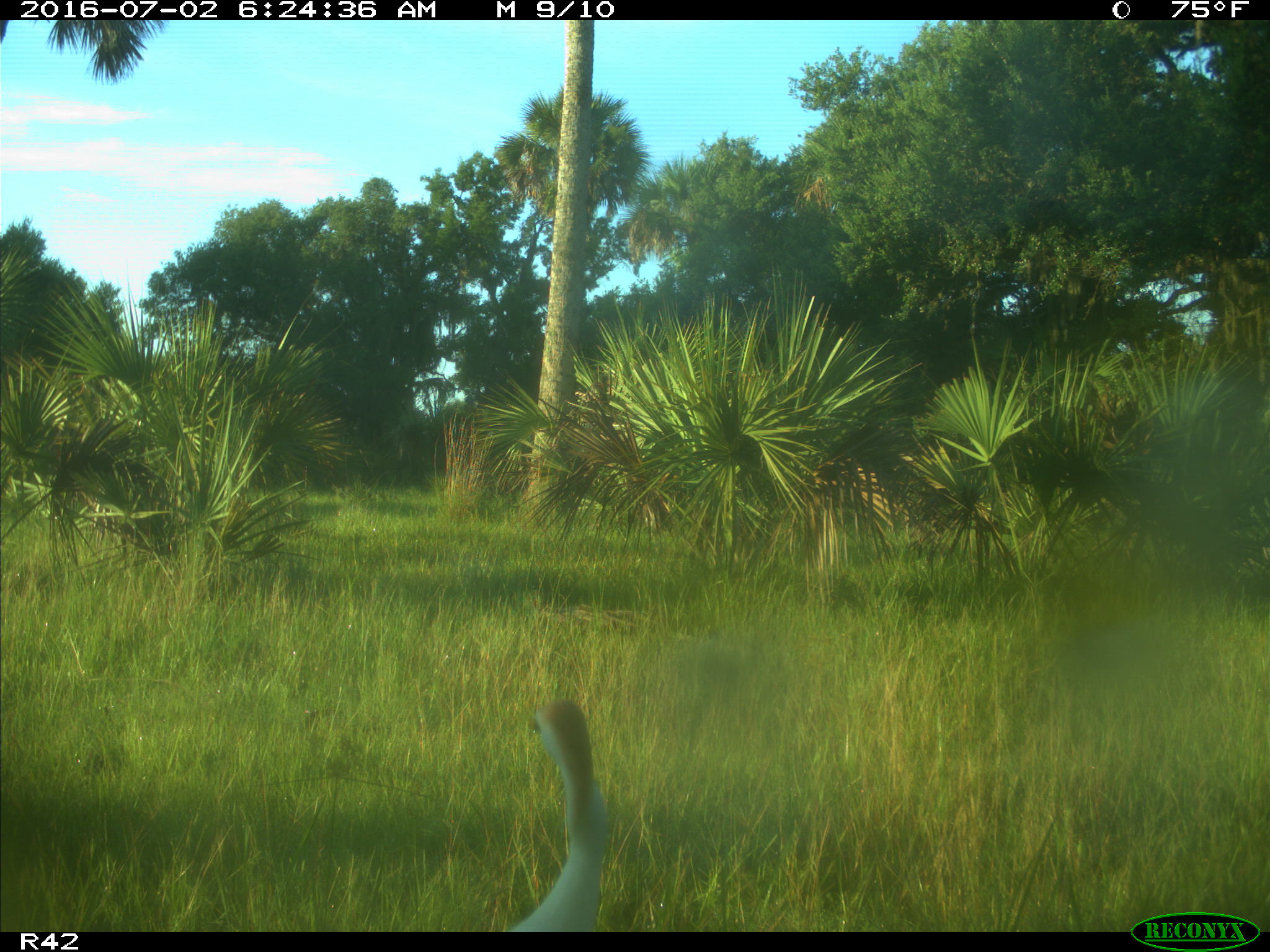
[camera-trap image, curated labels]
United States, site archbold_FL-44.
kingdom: Animalia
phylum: Chordata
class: Mammalia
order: Artiodactyla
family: Bovidae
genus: Bos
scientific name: Bos taurus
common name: domestic cow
Bos taurus (domestic cow).